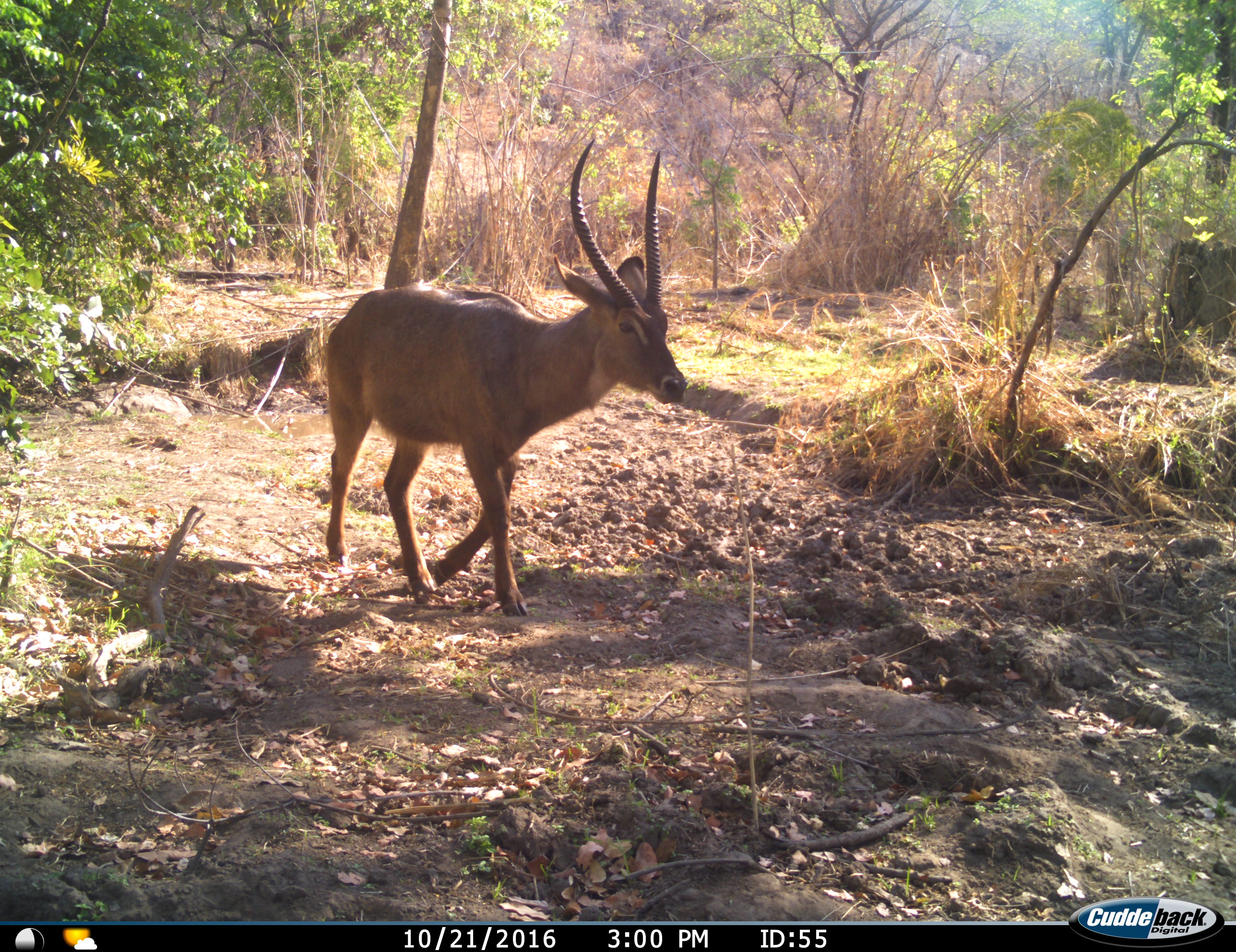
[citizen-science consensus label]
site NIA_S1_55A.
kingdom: Animalia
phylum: Chordata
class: Mammalia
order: Artiodactyla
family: Bovidae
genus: Kobus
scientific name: Kobus ellipsiprymnus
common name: waterbuck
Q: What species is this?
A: Waterbuck (Kobus ellipsiprymnus).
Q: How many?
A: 1.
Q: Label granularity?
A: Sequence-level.